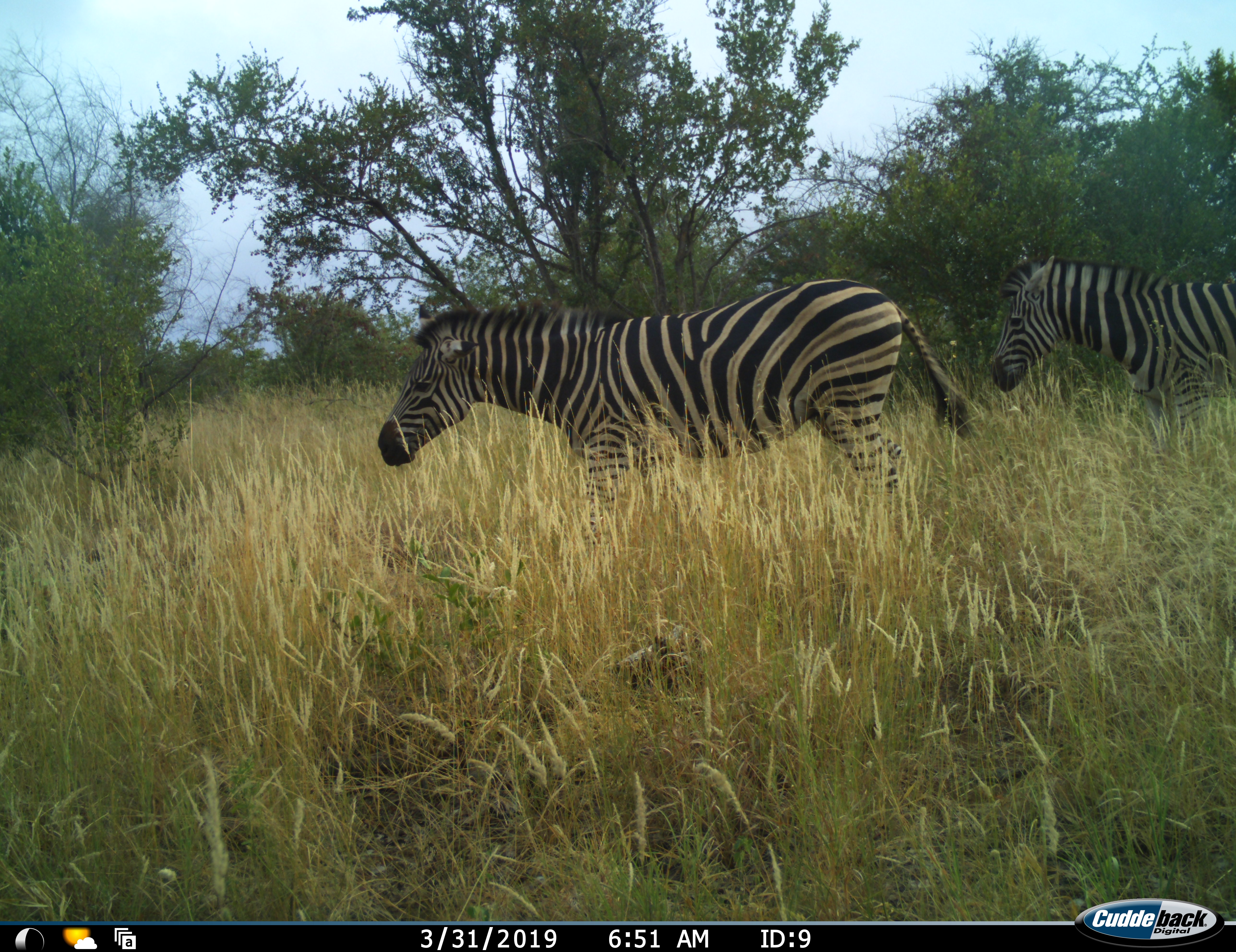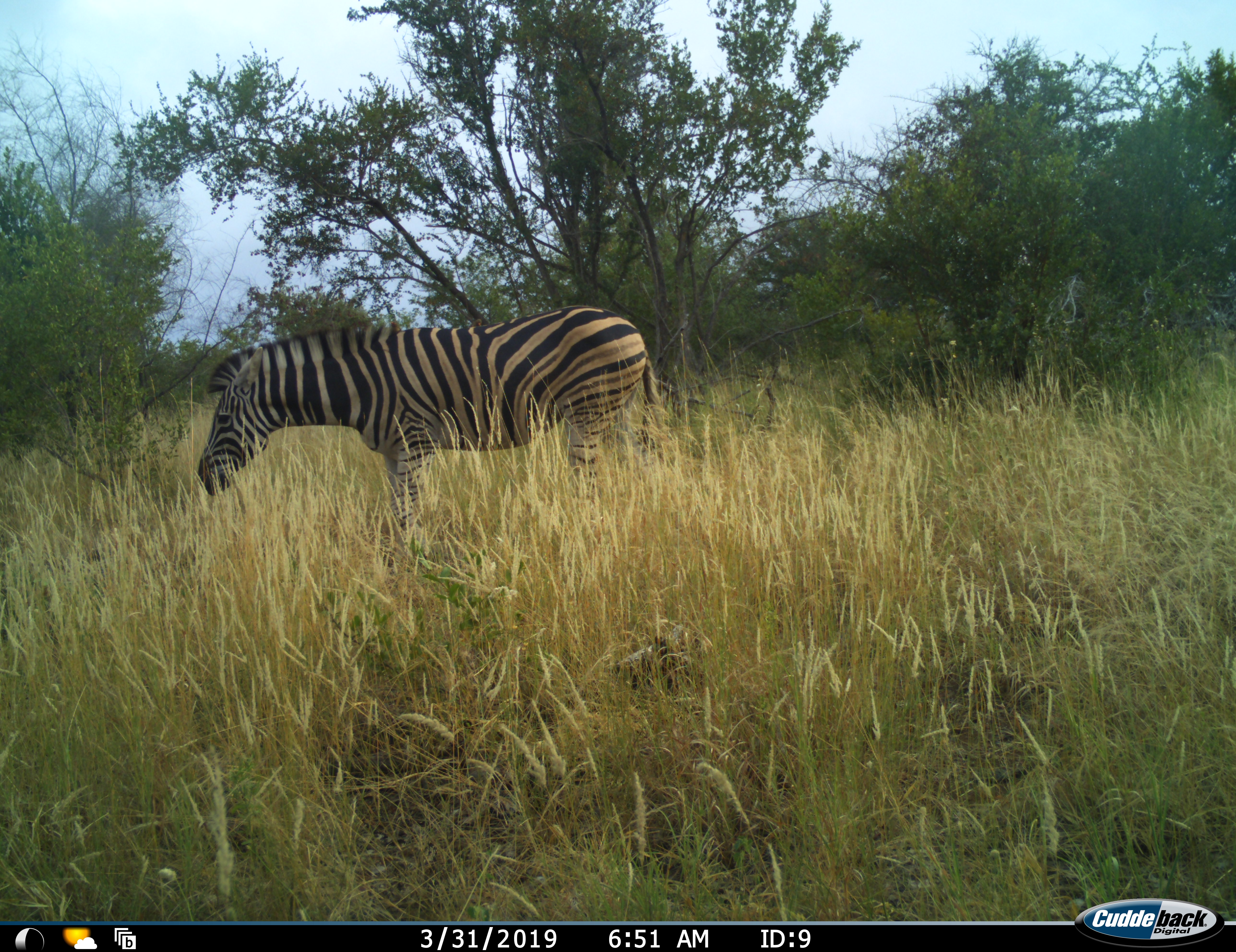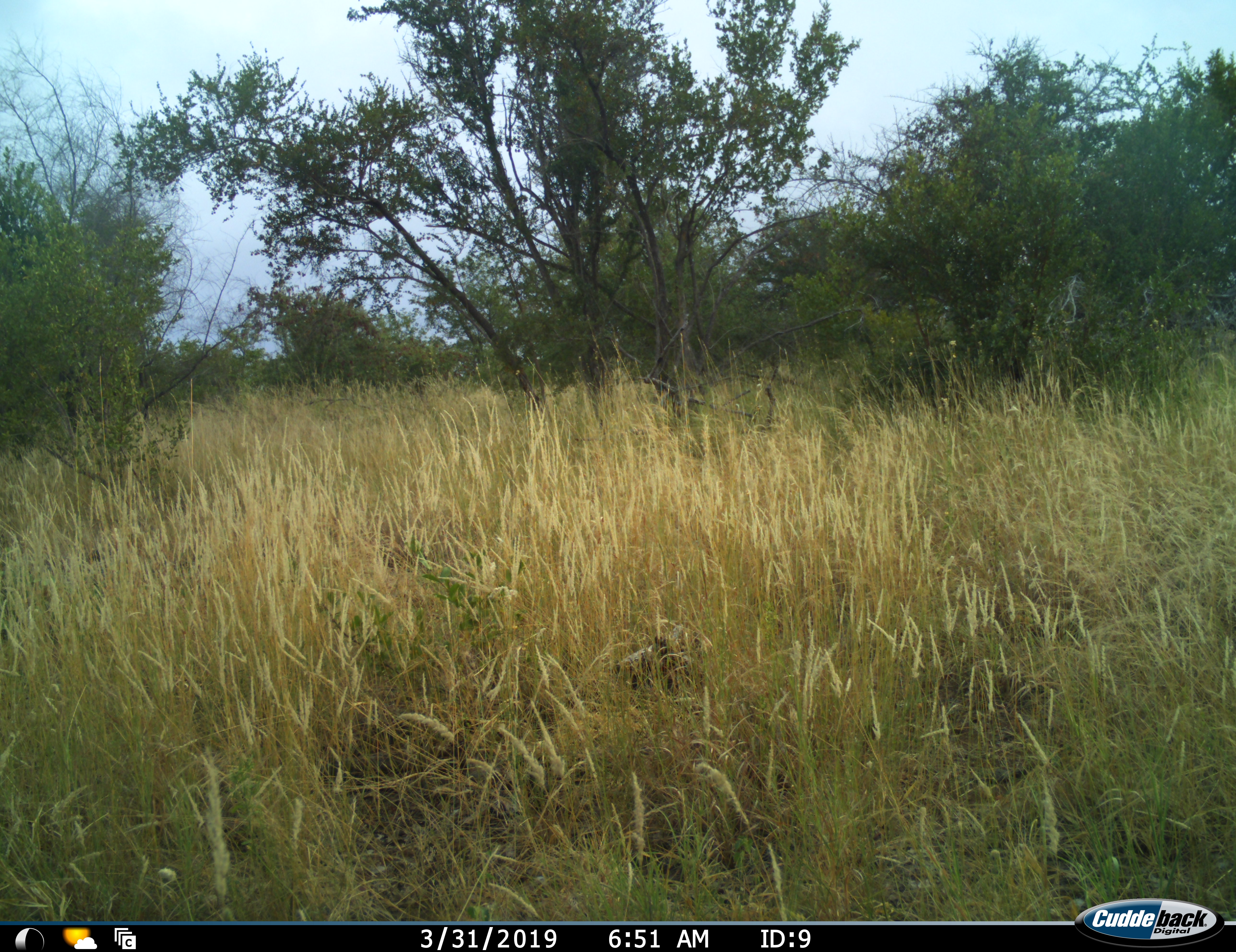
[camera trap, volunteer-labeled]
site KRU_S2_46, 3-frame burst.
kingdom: Animalia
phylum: Chordata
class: Mammalia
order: Perissodactyla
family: Equidae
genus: Equus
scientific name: Equus quagga burchellii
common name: burchell's zebra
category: zebraburchells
Zebraburchells (burchell's zebra) (Equus quagga burchellii), count 2. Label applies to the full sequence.